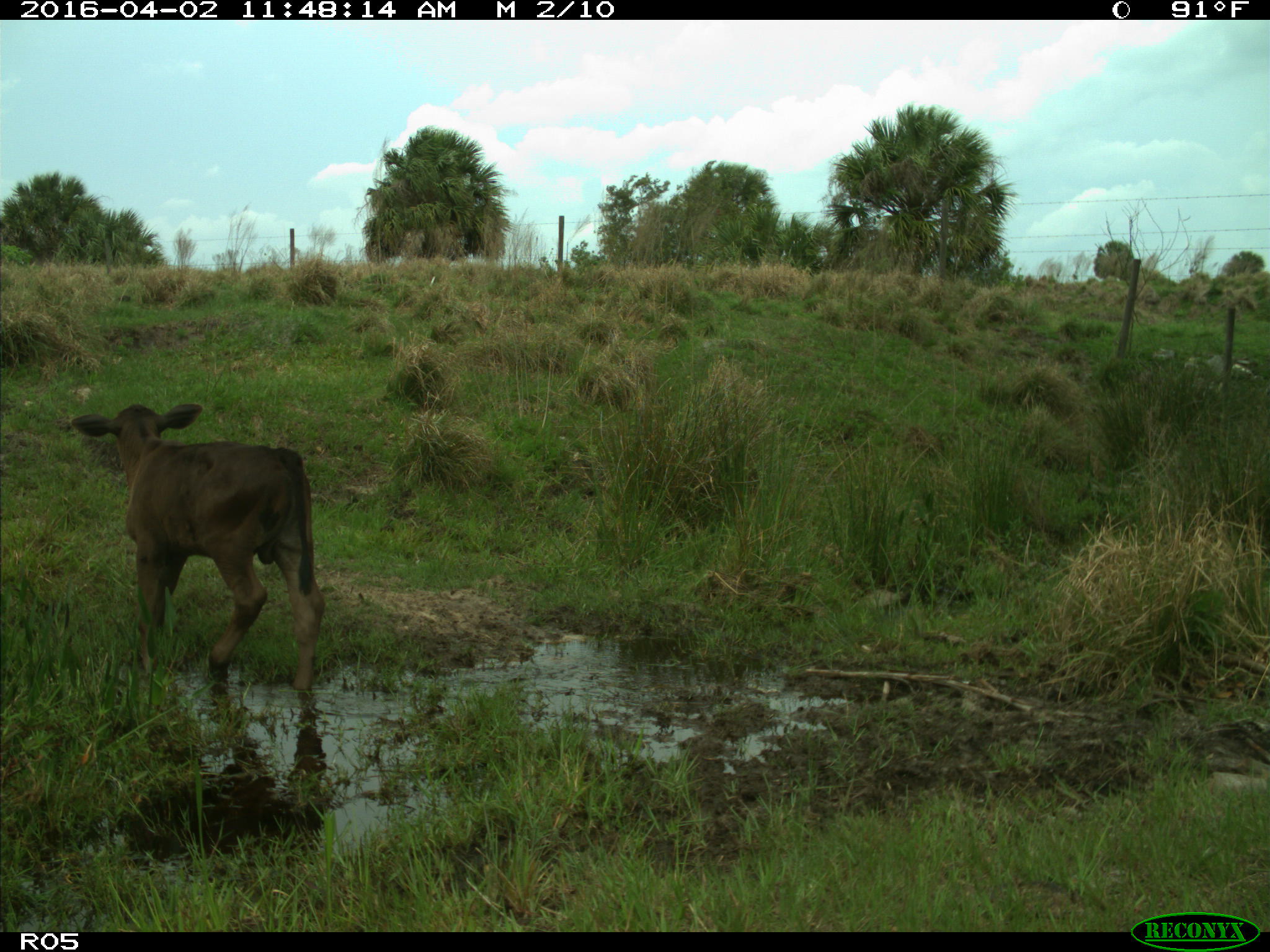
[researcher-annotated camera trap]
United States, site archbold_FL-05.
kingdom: Animalia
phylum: Chordata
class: Mammalia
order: Artiodactyla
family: Bovidae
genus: Bos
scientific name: Bos taurus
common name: domestic cow